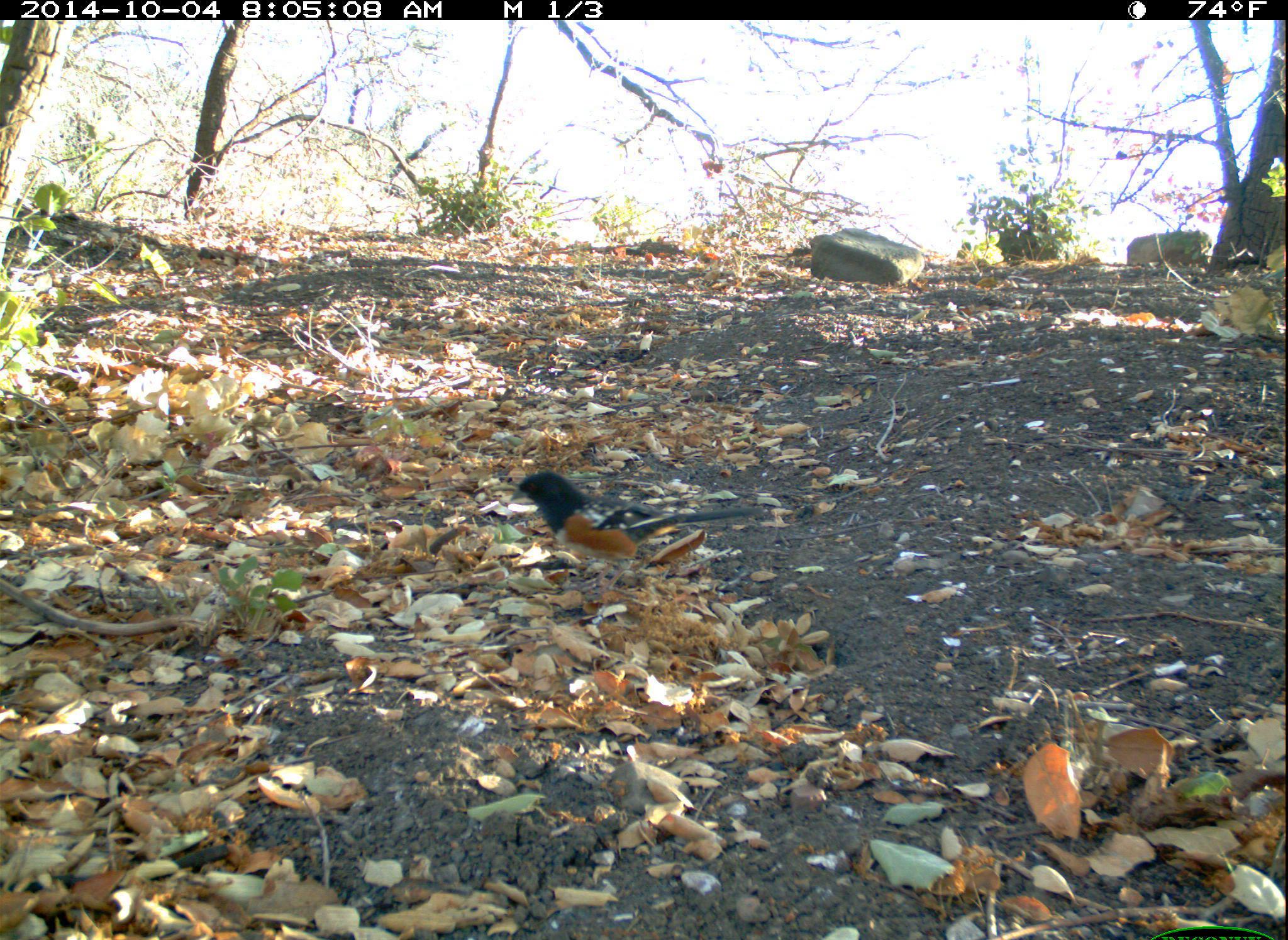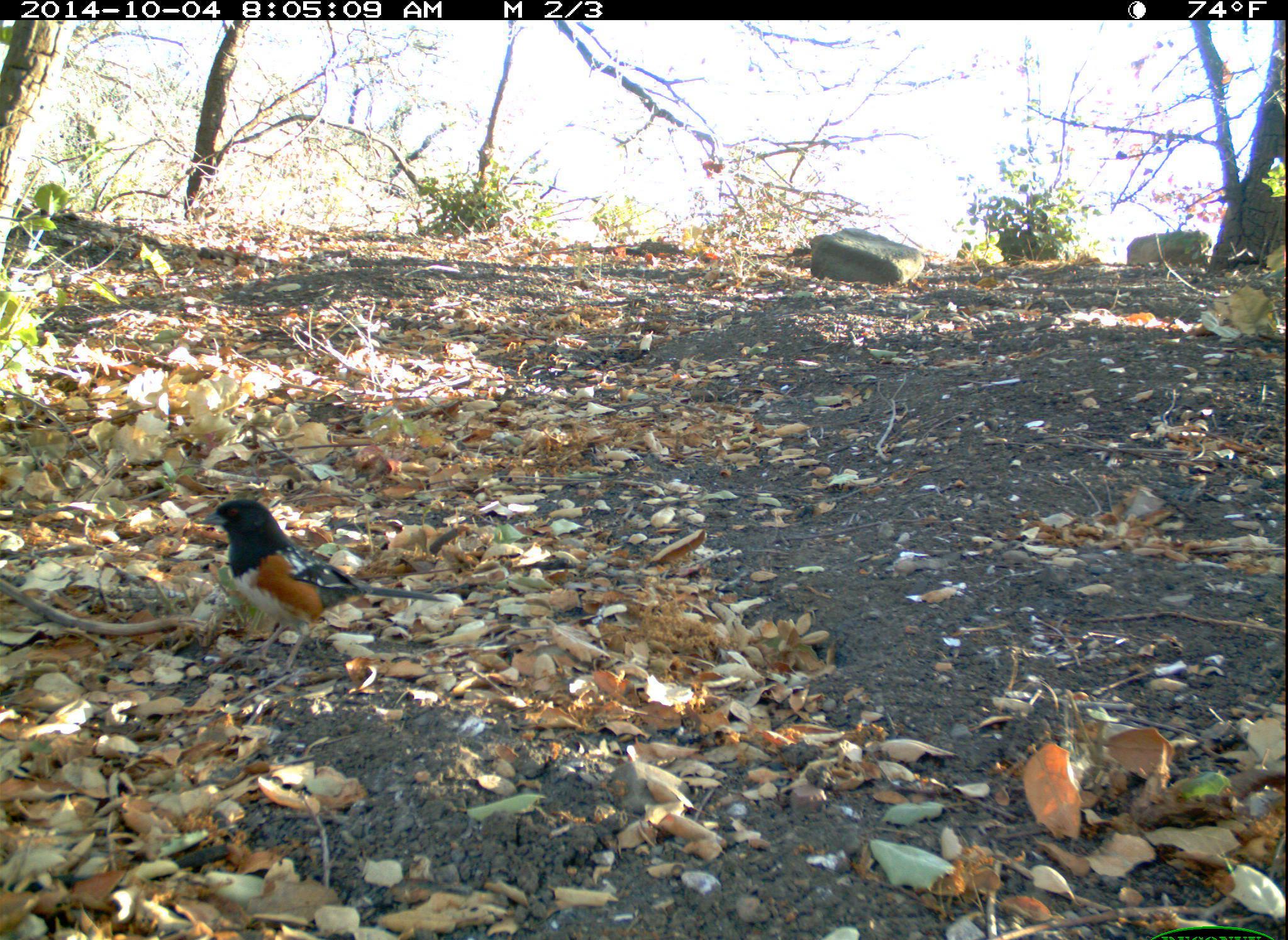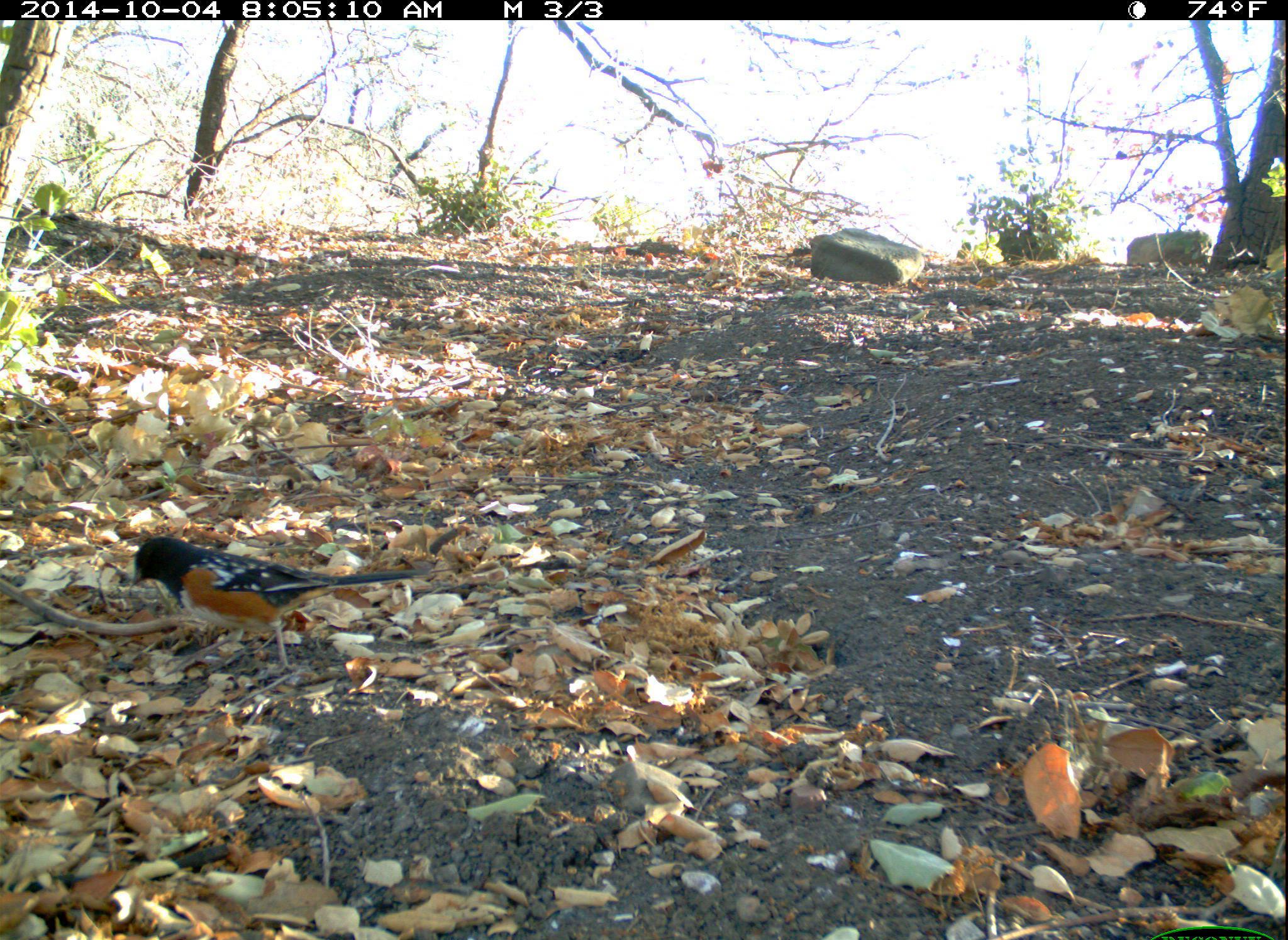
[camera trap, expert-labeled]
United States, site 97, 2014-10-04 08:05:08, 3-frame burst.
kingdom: Animalia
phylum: Chordata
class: Aves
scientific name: Aves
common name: bird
Bird (Aves).